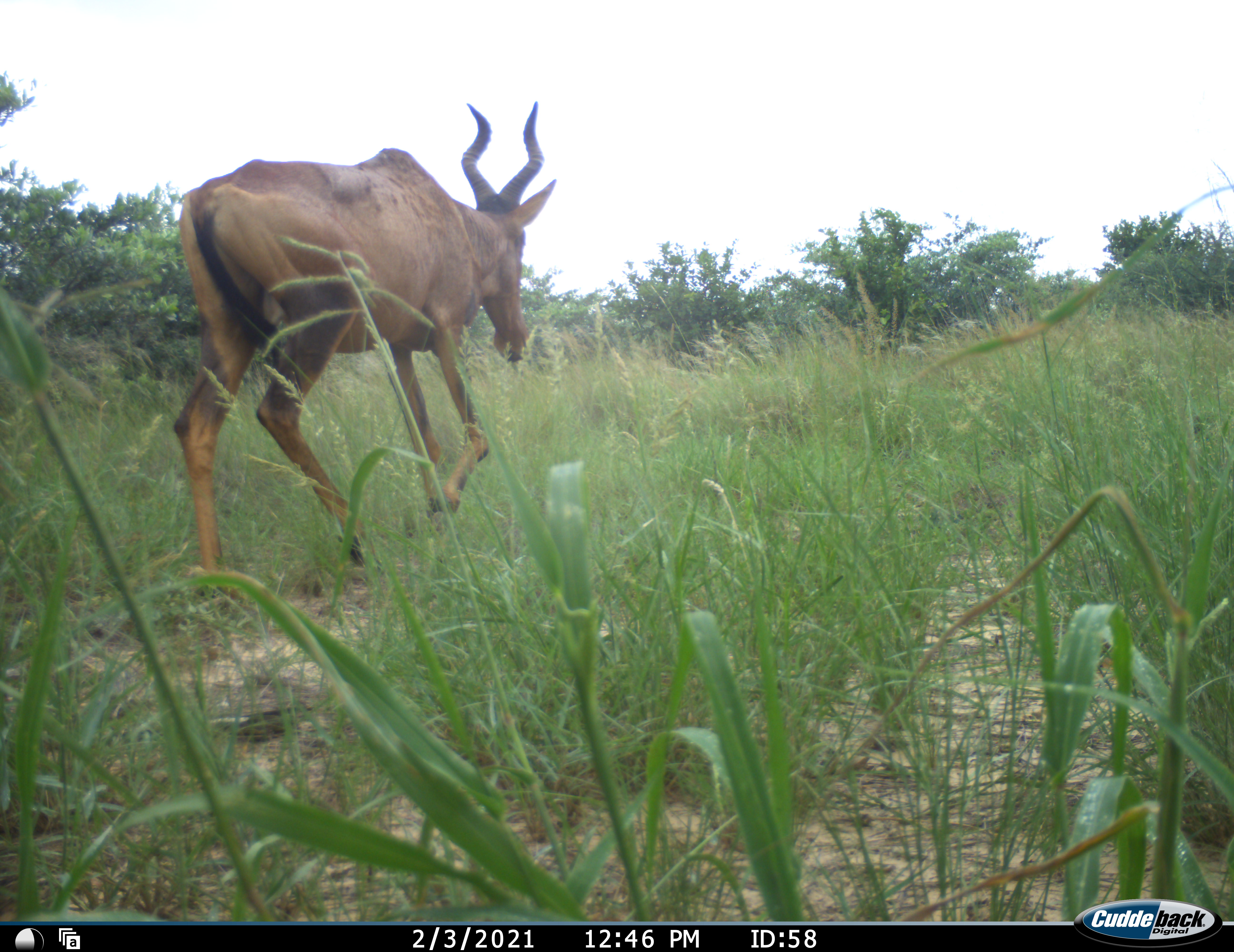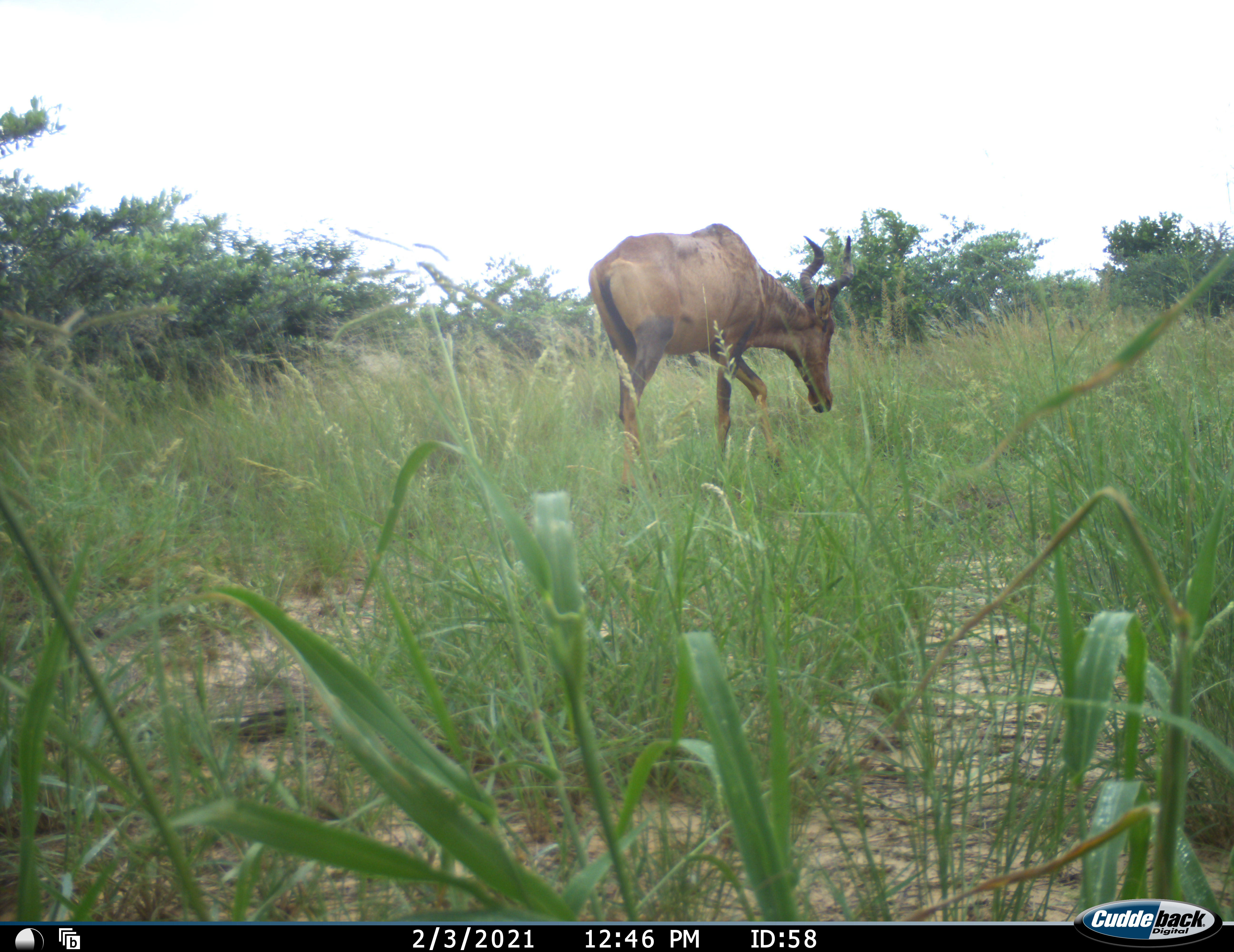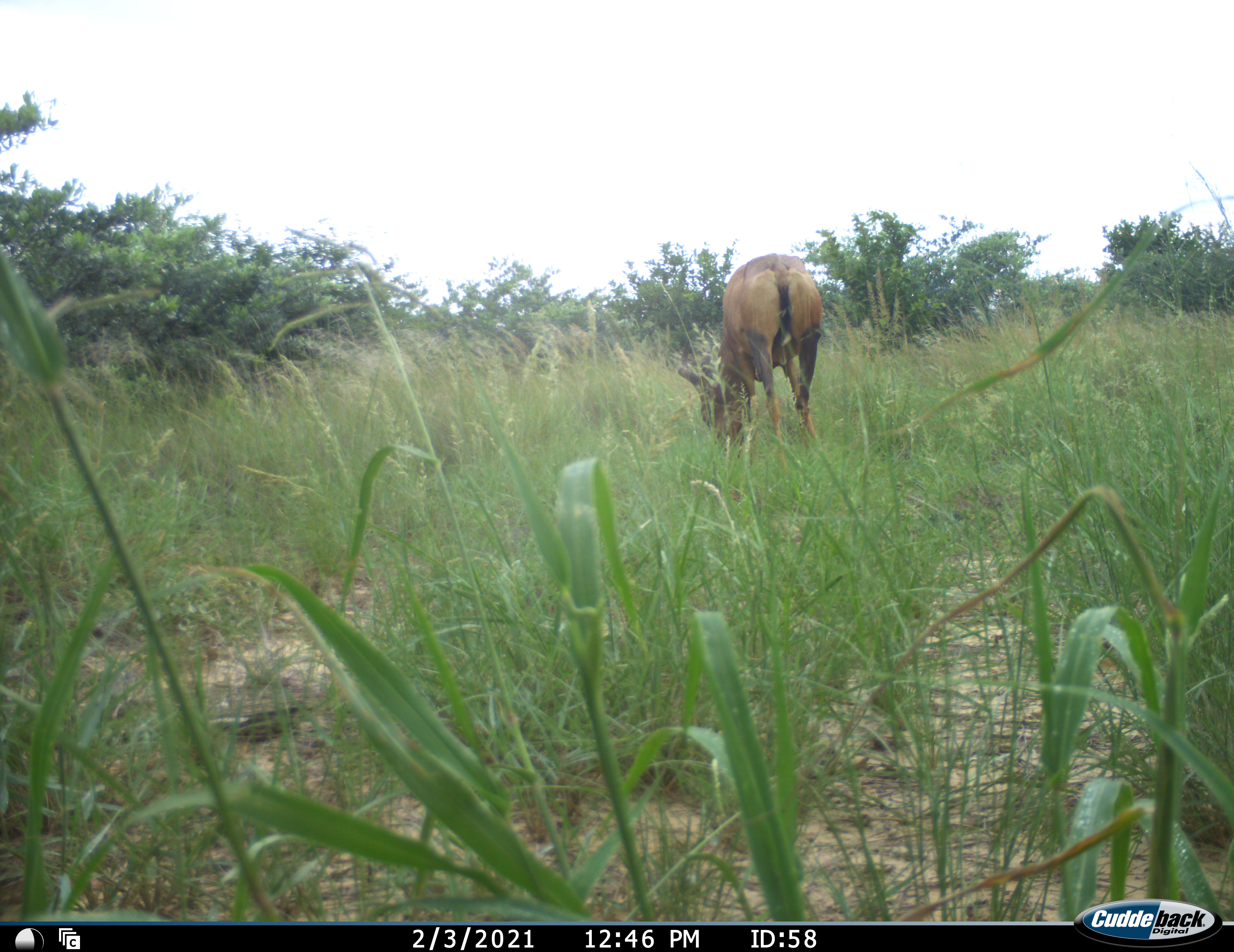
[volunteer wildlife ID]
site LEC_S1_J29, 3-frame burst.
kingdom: Animalia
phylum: Chordata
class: Mammalia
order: Artiodactyla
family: Bovidae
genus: Alcelaphus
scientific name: Alcelaphus buselaphus caama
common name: red hartebeest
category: hartebeestred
Hartebeestred (red hartebeest) (Alcelaphus buselaphus caama), count 1. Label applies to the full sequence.